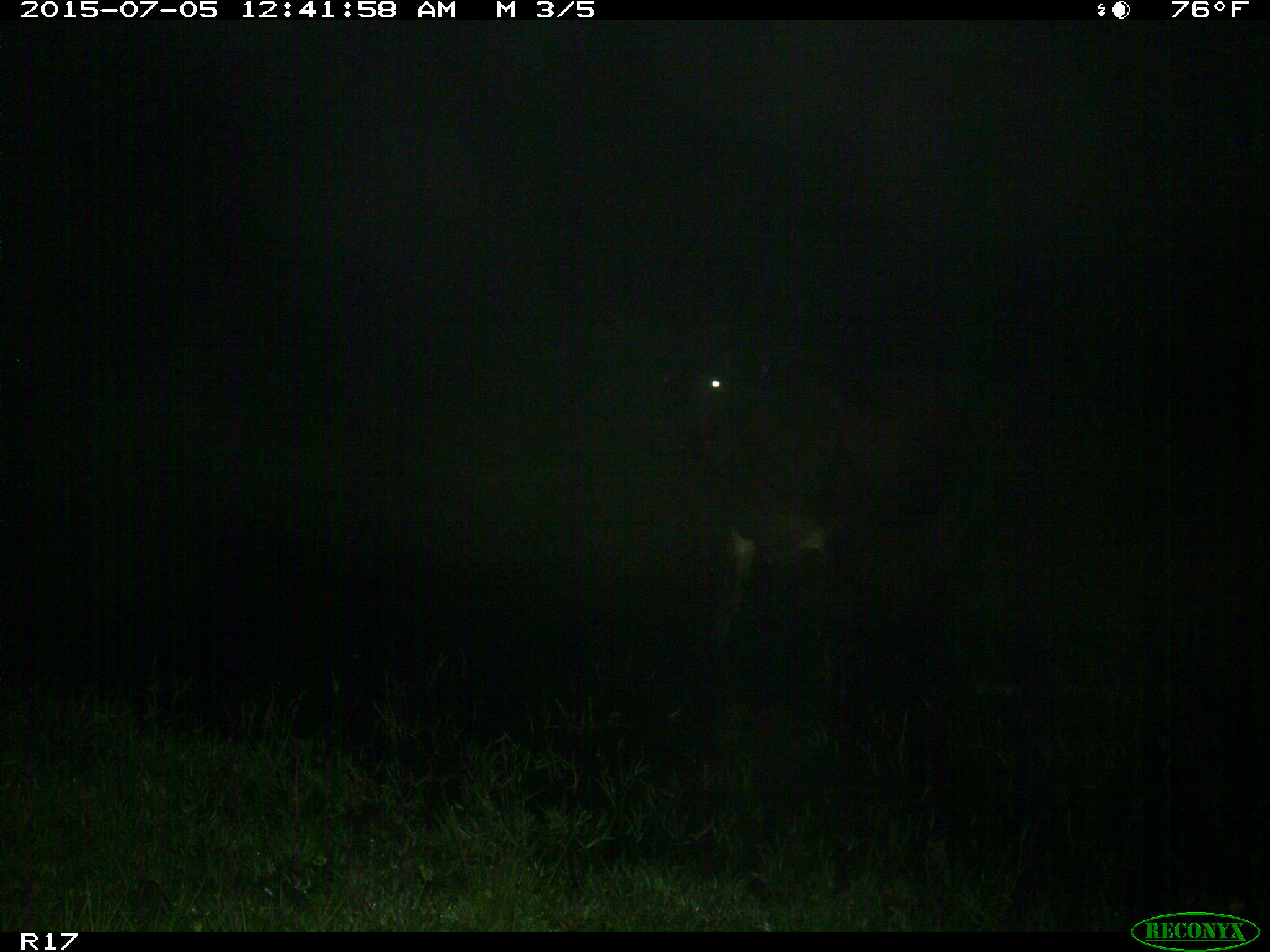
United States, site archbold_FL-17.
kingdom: Animalia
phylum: Chordata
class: Mammalia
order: Artiodactyla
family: Bovidae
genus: Bos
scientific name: Bos taurus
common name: domestic cow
Bos taurus (domestic cow).